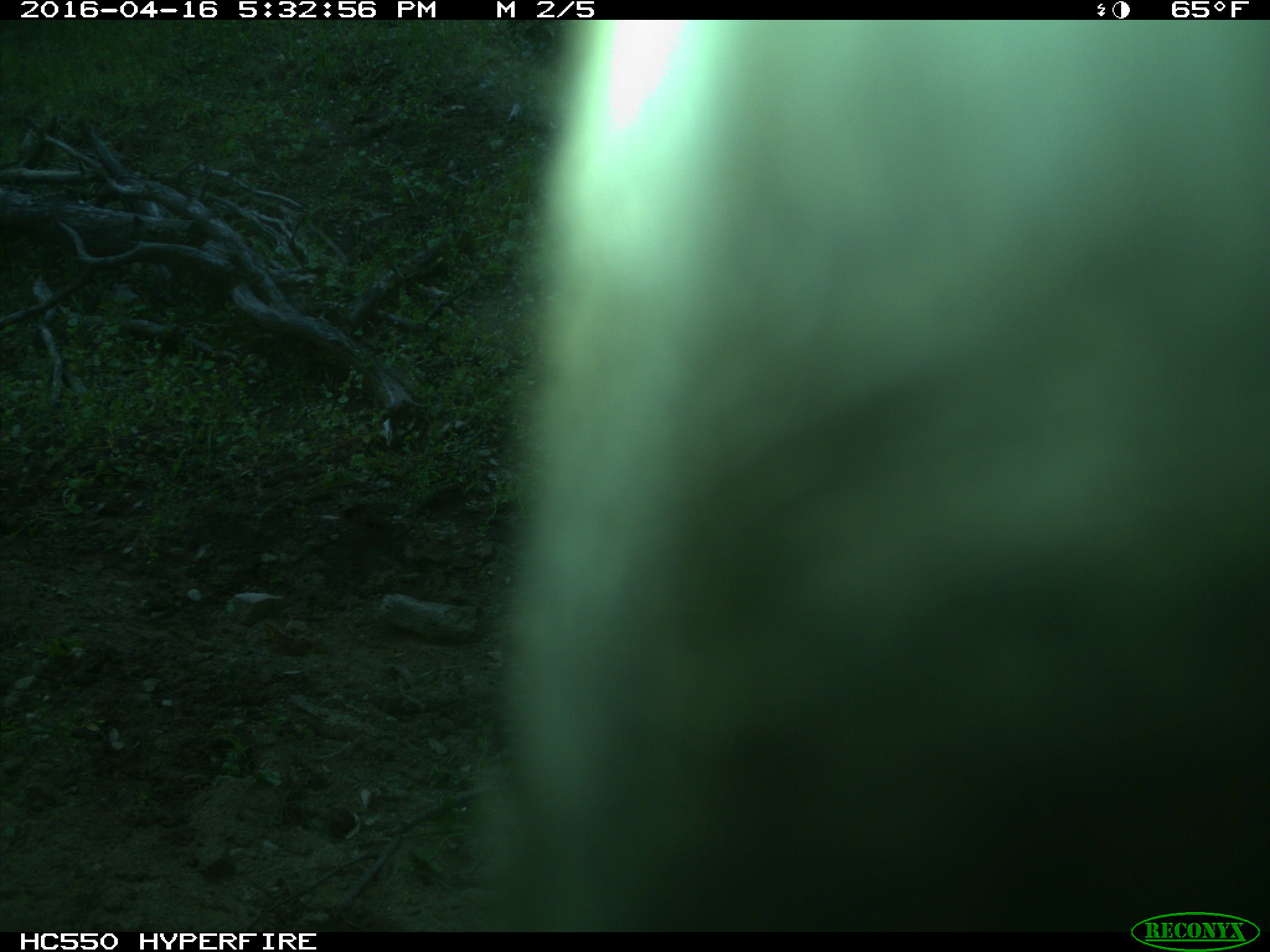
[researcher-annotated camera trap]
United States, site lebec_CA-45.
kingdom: Animalia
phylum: Chordata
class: Mammalia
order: Artiodactyla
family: Bovidae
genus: Bos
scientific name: Bos taurus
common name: domestic cow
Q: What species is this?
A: Bos taurus (domestic cow).